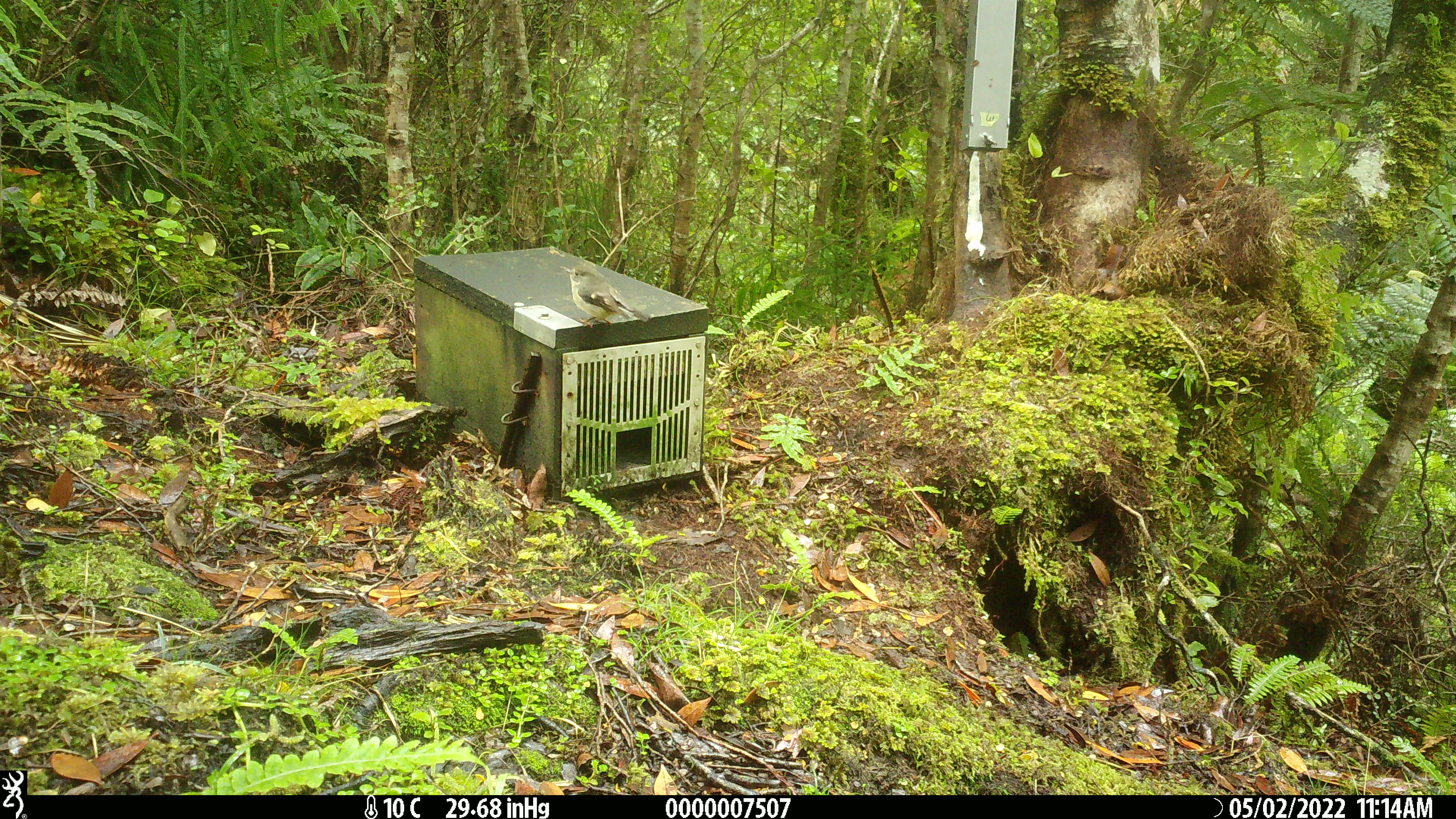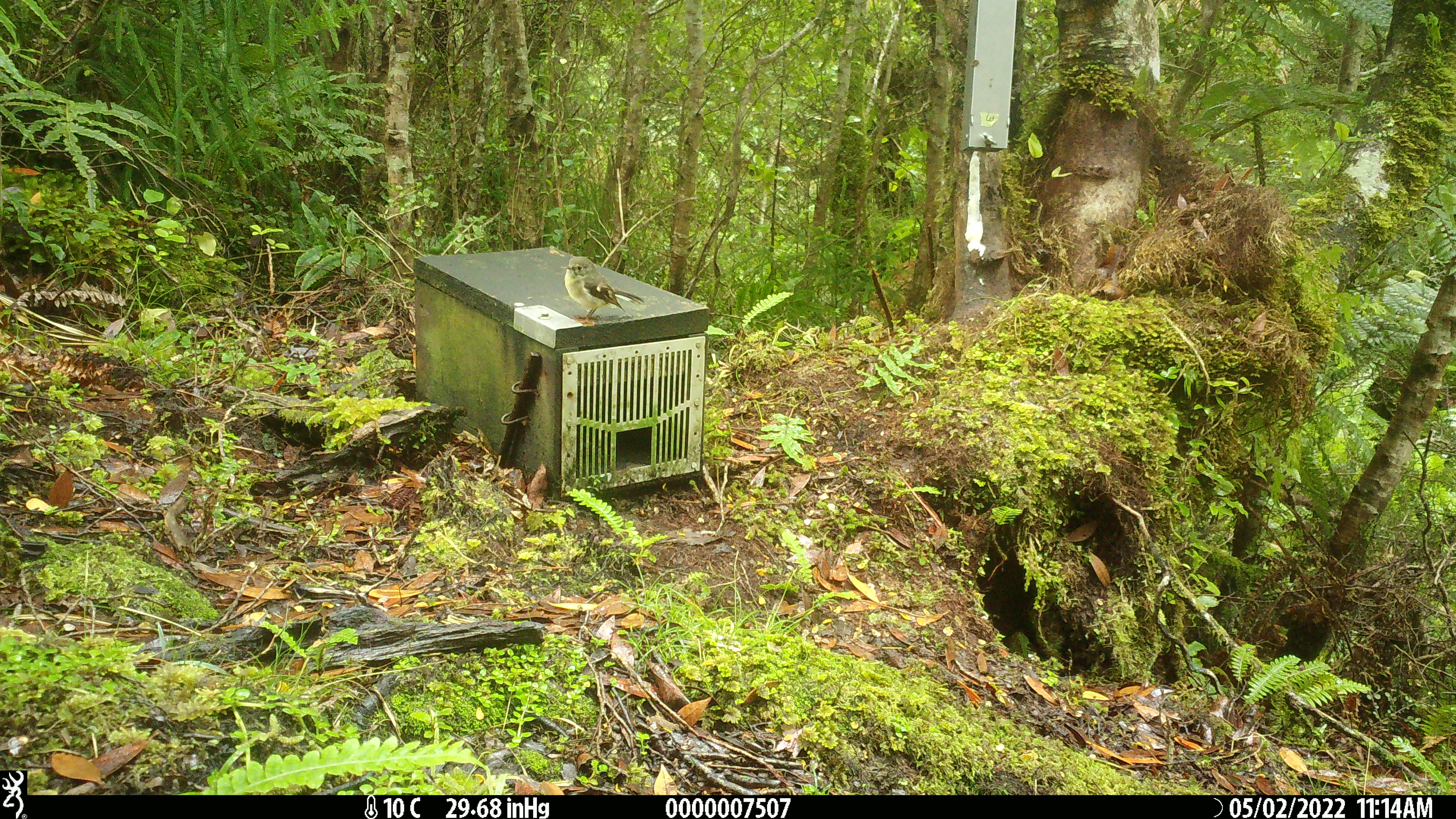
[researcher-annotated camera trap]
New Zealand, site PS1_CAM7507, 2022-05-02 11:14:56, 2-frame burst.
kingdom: Animalia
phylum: Chordata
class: Aves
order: Passeriformes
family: Petroicidae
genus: Petroica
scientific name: Petroica macrocephala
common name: tomtit